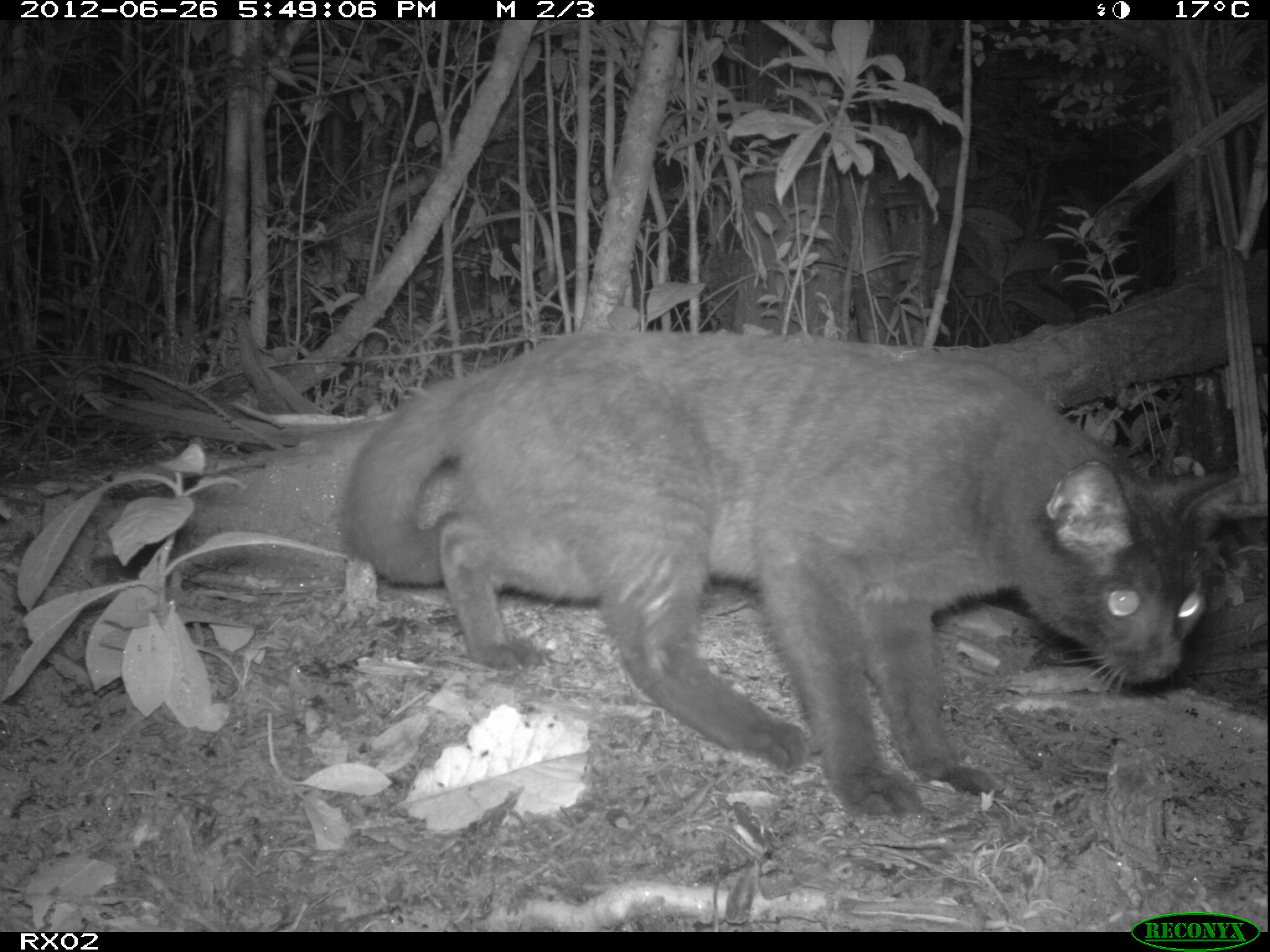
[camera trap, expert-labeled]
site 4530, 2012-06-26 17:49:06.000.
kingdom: Animalia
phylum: Chordata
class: Mammalia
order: Carnivora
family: Felidae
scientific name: Felidae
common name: felids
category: felis sp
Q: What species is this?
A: Felis sp (felids) (Felidae).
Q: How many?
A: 1.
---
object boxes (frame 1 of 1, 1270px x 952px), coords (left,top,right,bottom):
felis sp: (336,326,1253,819)